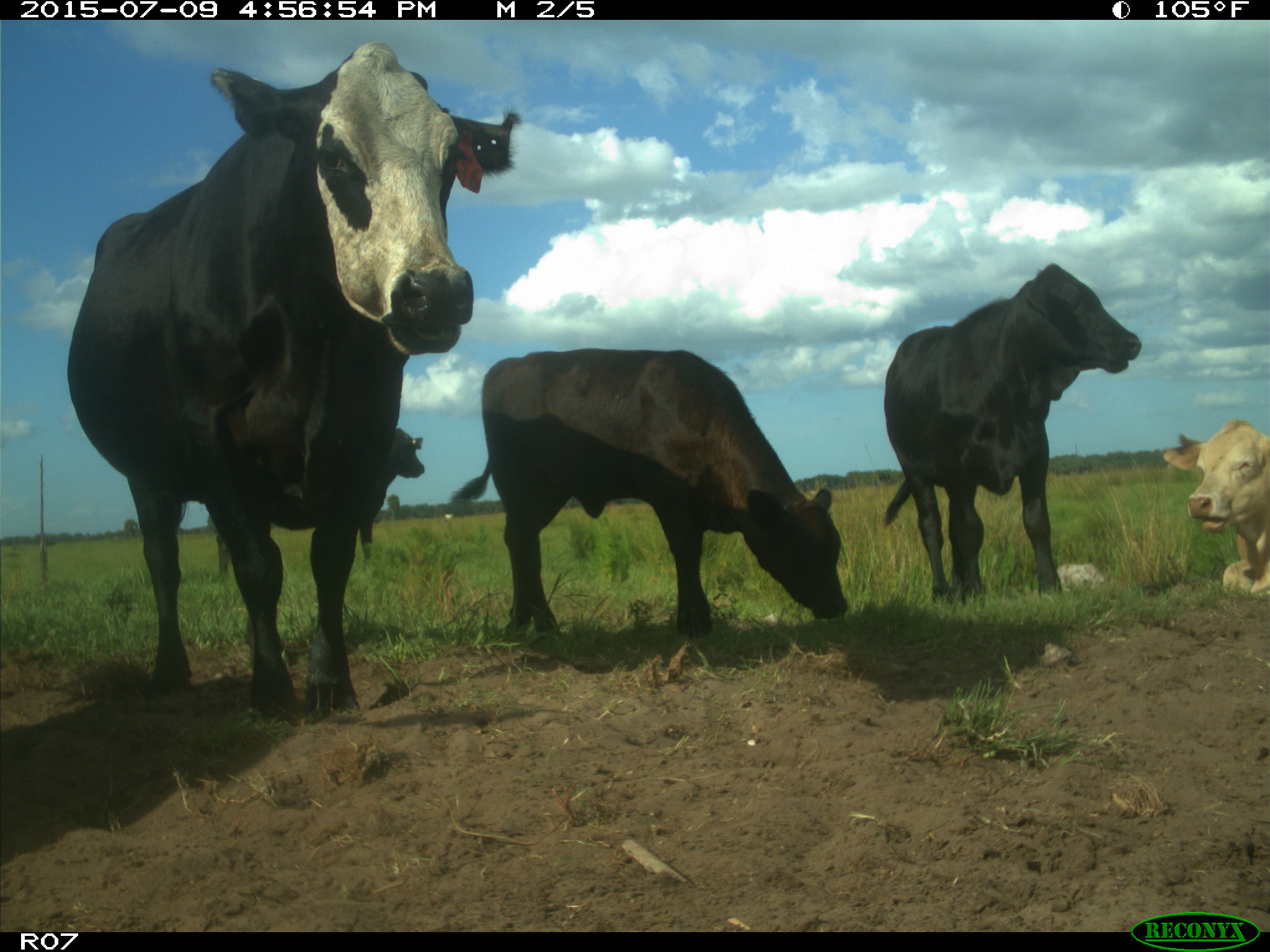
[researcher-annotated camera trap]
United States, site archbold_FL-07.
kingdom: Animalia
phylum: Chordata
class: Mammalia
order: Artiodactyla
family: Bovidae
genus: Bos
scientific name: Bos taurus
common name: domestic cow